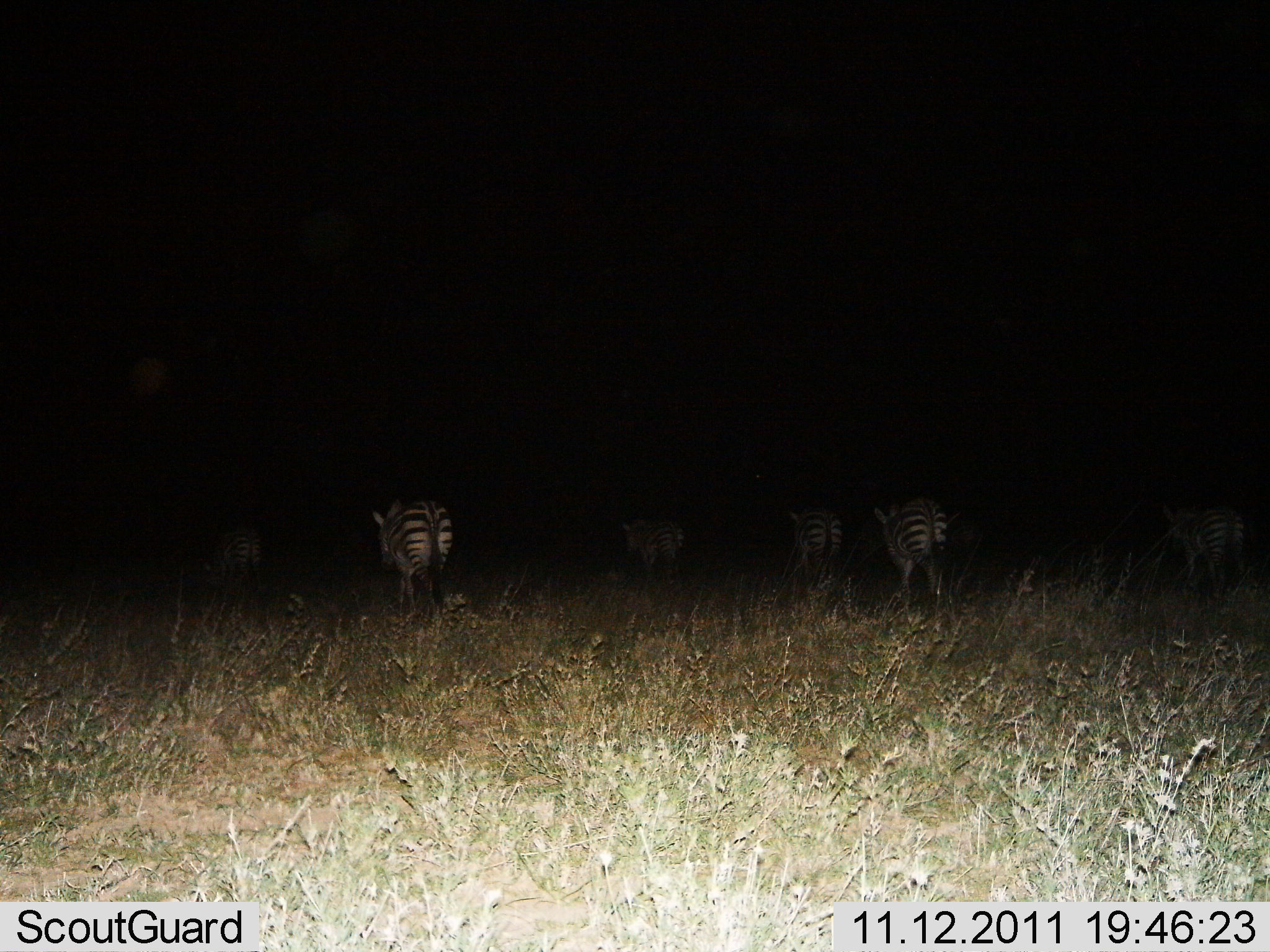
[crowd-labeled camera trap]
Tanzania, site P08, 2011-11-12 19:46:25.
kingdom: Animalia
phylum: Chordata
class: Mammalia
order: Perissodactyla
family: Equidae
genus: Equus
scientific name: Equus quagga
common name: plains zebra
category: zebra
Zebra (plains zebra) (Equus quagga), count 6. Behavior (volunteer vote fractions): standing 14%, resting 0%, moving 86%, interacting 0%. Young present (vote fraction): 0%. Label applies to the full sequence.